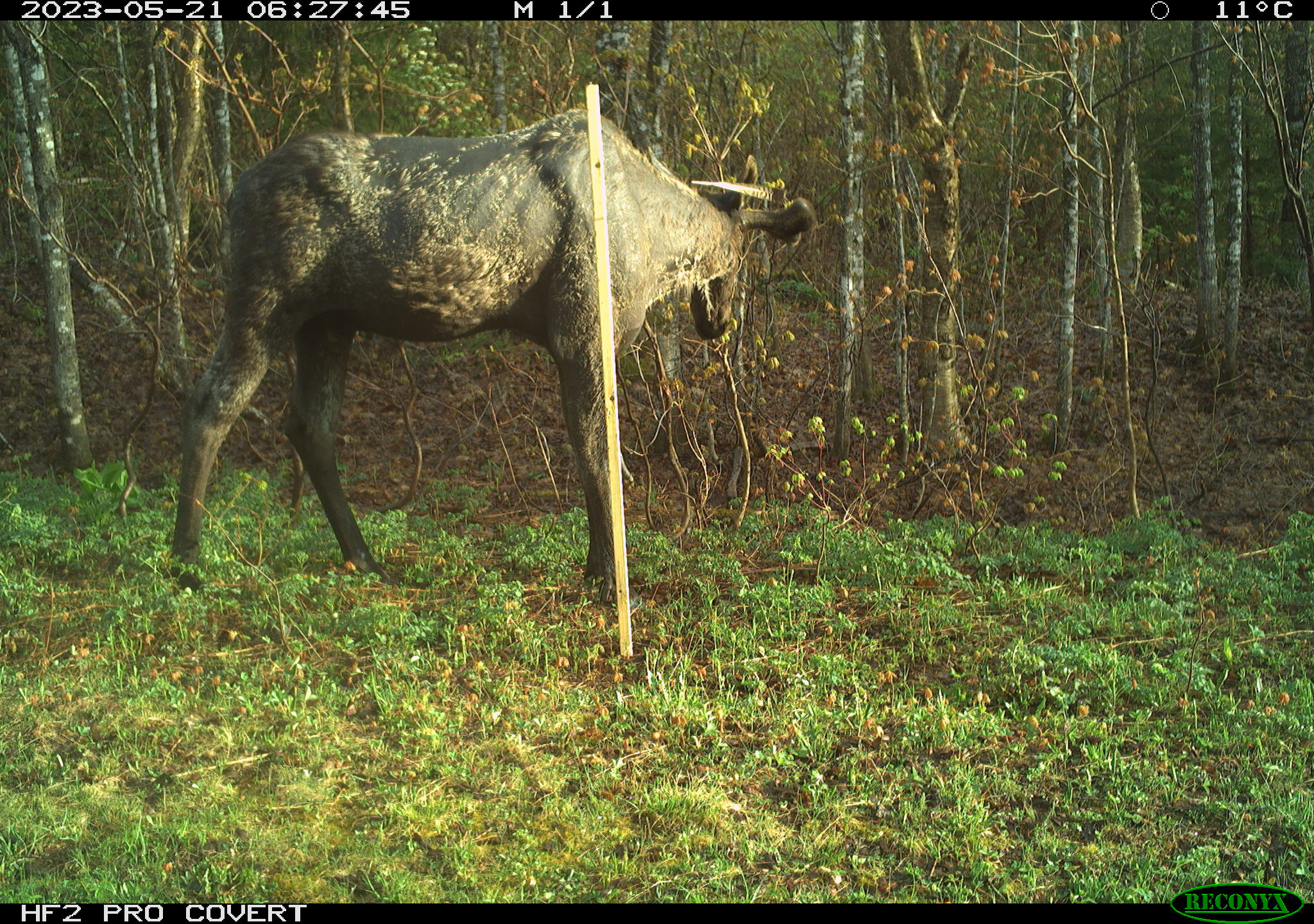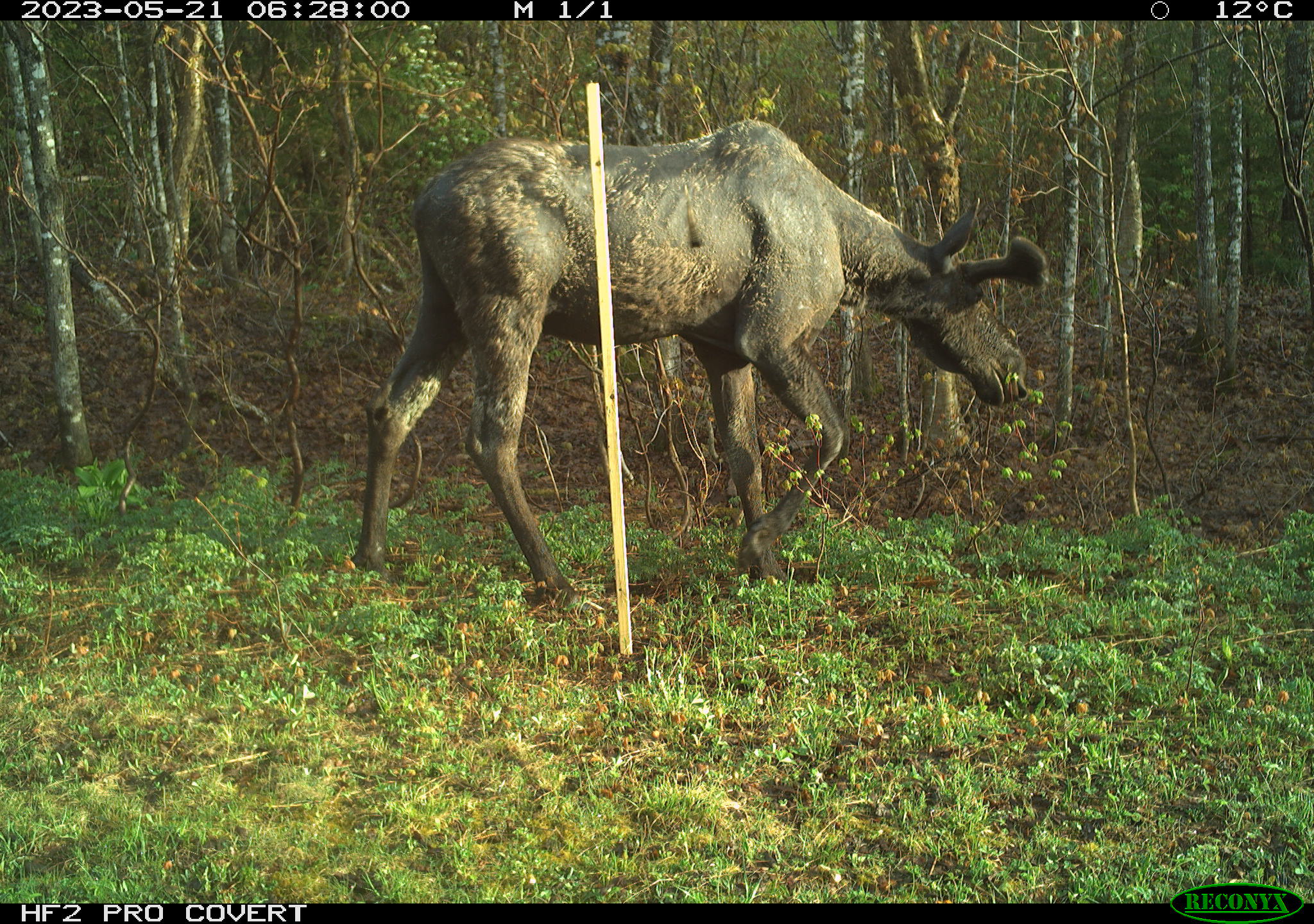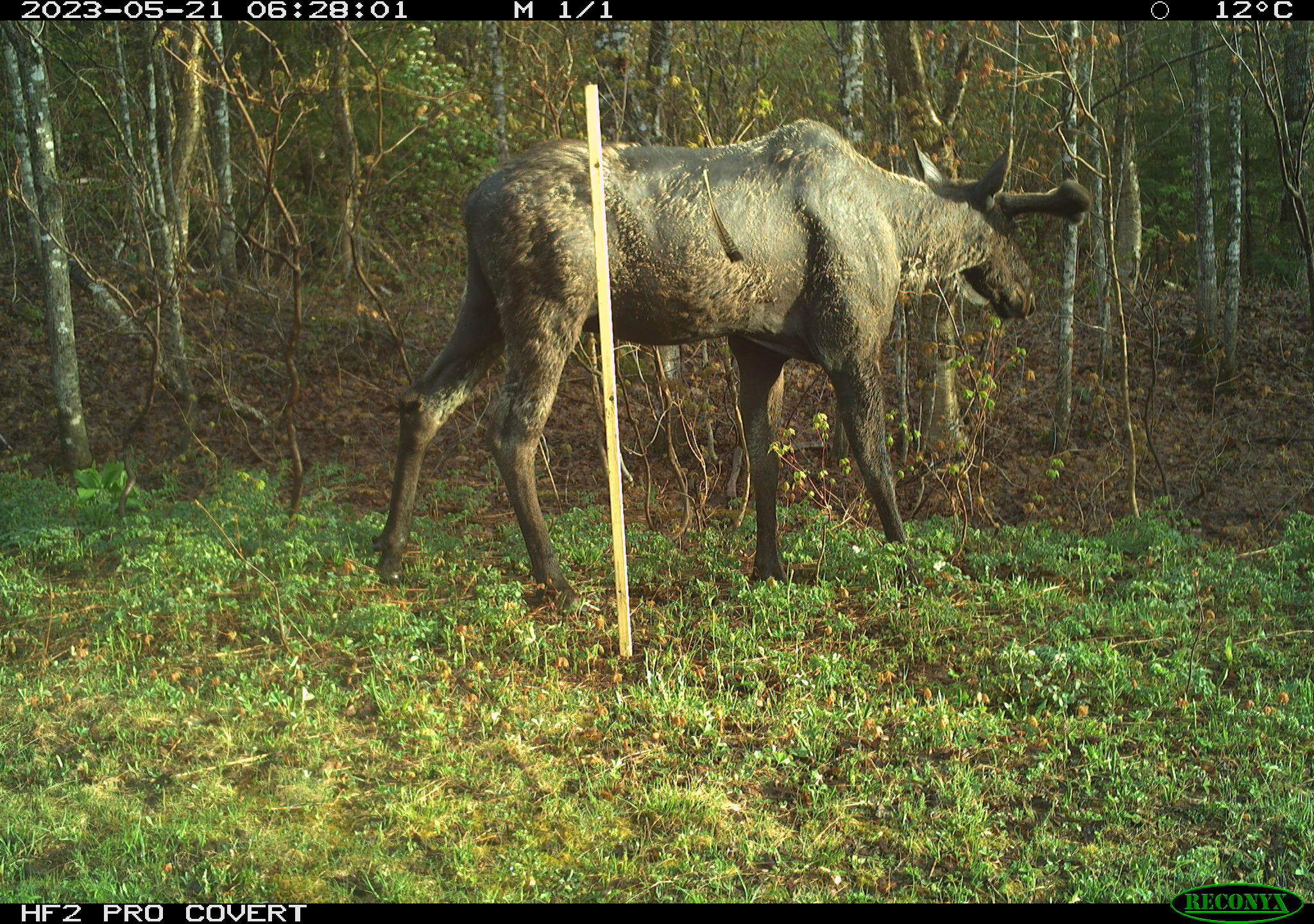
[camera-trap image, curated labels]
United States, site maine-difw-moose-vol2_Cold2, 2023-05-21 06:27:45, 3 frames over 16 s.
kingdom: Animalia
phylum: Chordata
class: Mammalia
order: Artiodactyla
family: Cervidae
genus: Alces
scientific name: Alces alces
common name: moose